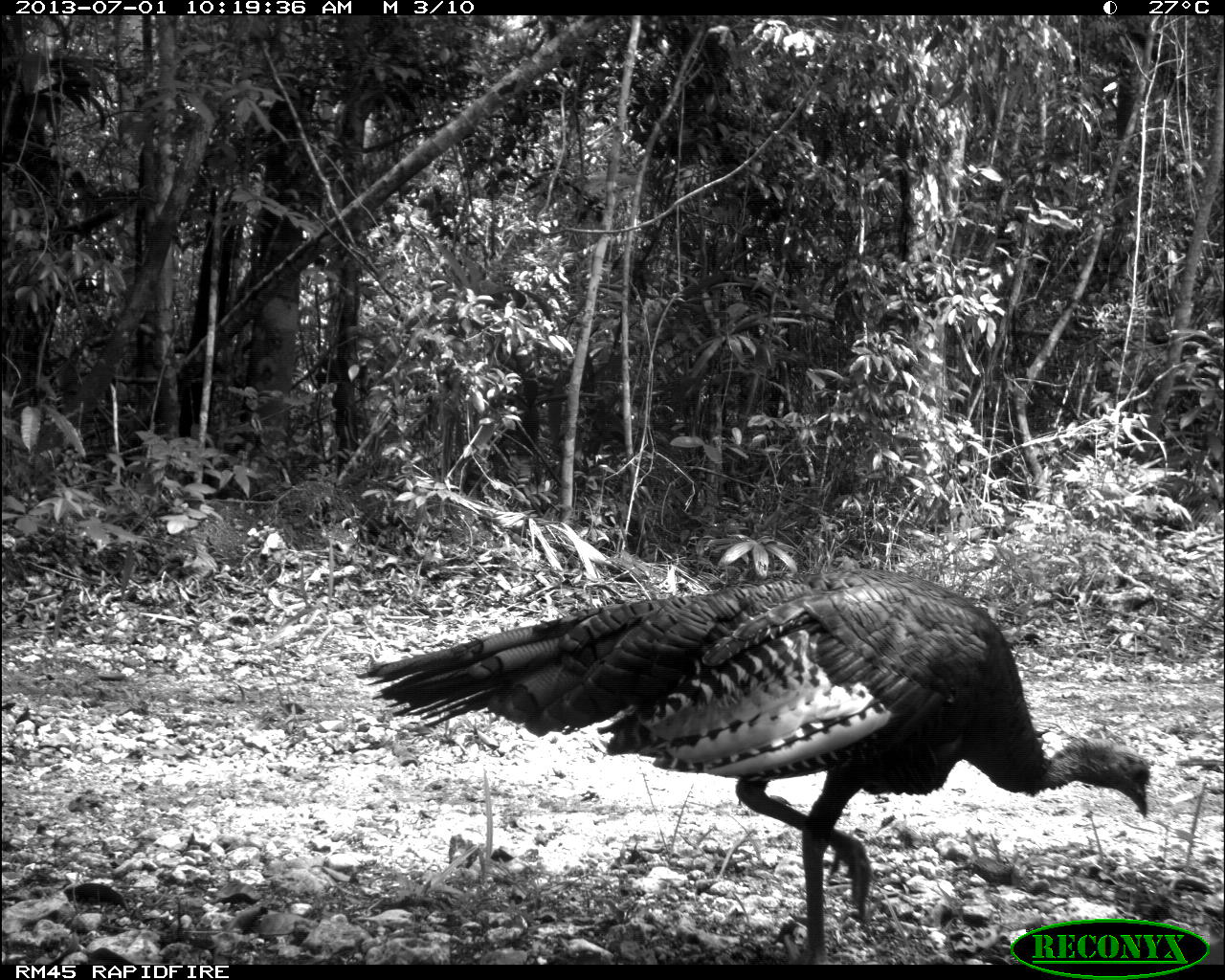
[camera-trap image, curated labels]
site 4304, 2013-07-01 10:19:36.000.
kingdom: Animalia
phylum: Chordata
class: Aves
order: Galliformes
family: Phasianidae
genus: Meleagris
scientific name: Meleagris ocellata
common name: ocellated turkey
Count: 1.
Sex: female.